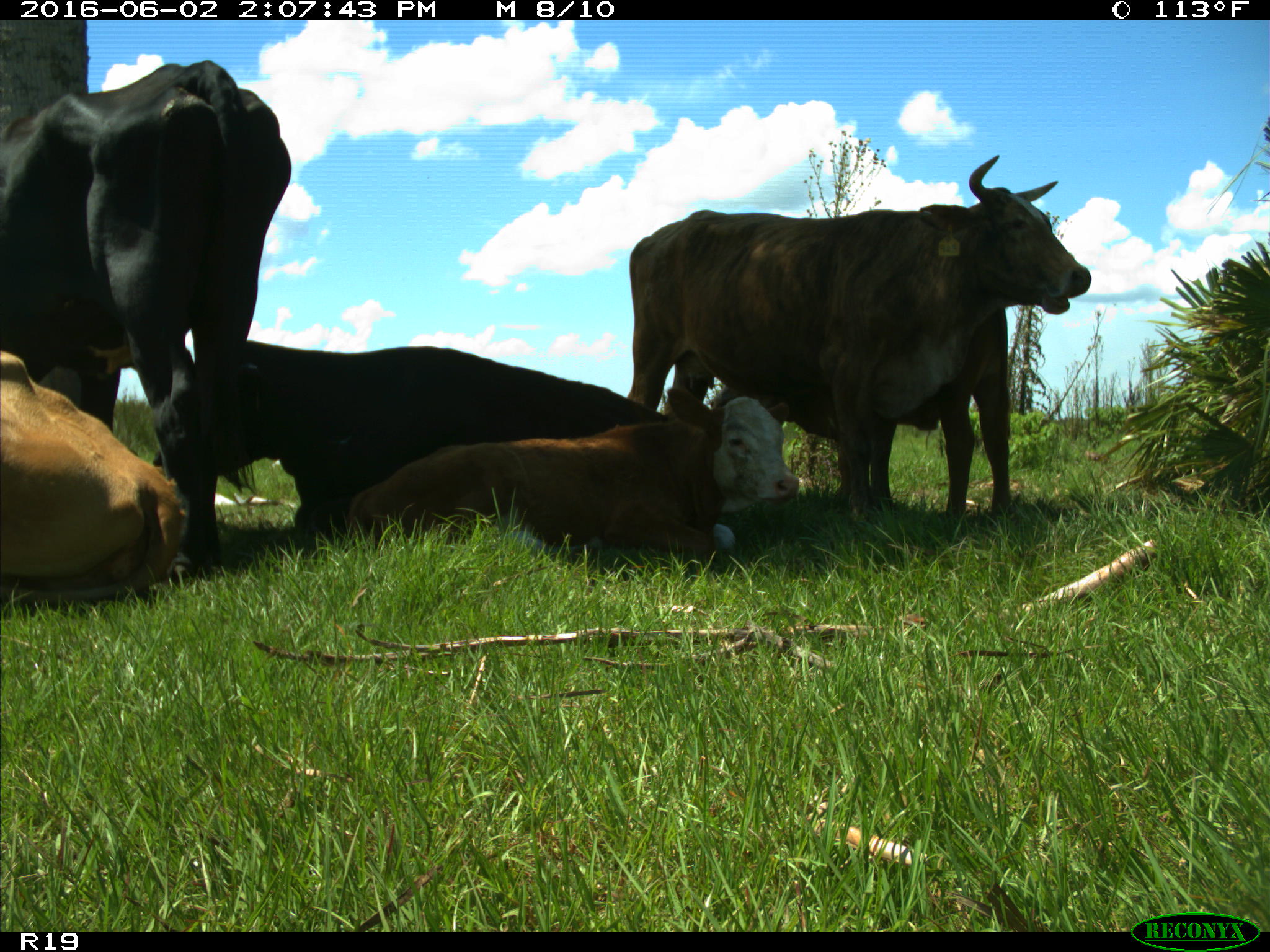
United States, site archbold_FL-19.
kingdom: Animalia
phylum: Chordata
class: Mammalia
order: Artiodactyla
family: Bovidae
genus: Bos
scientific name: Bos taurus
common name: domestic cow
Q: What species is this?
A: Bos taurus (domestic cow).